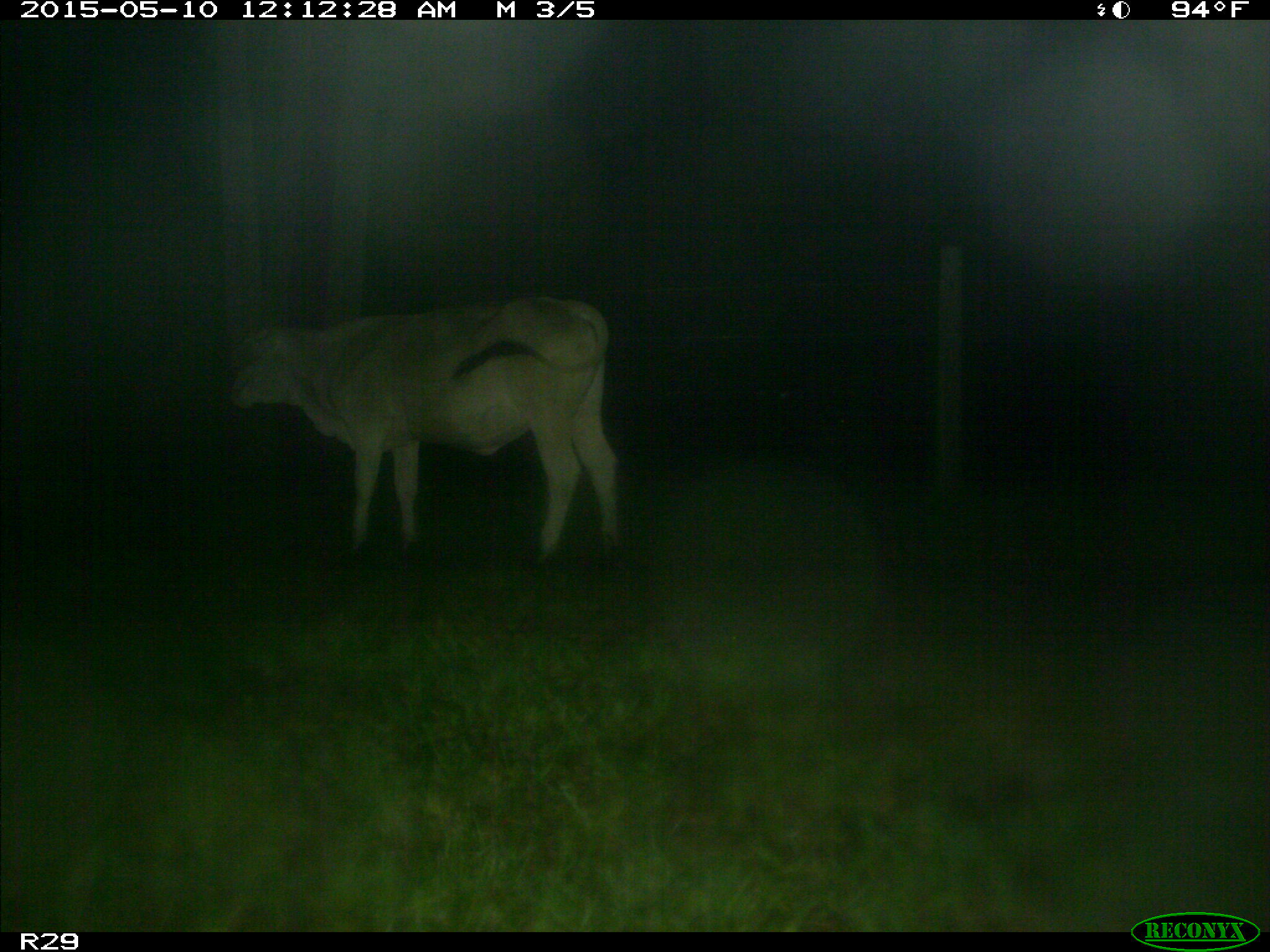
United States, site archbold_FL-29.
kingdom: Animalia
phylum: Chordata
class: Mammalia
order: Artiodactyla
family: Bovidae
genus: Bos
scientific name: Bos taurus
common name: domestic cow